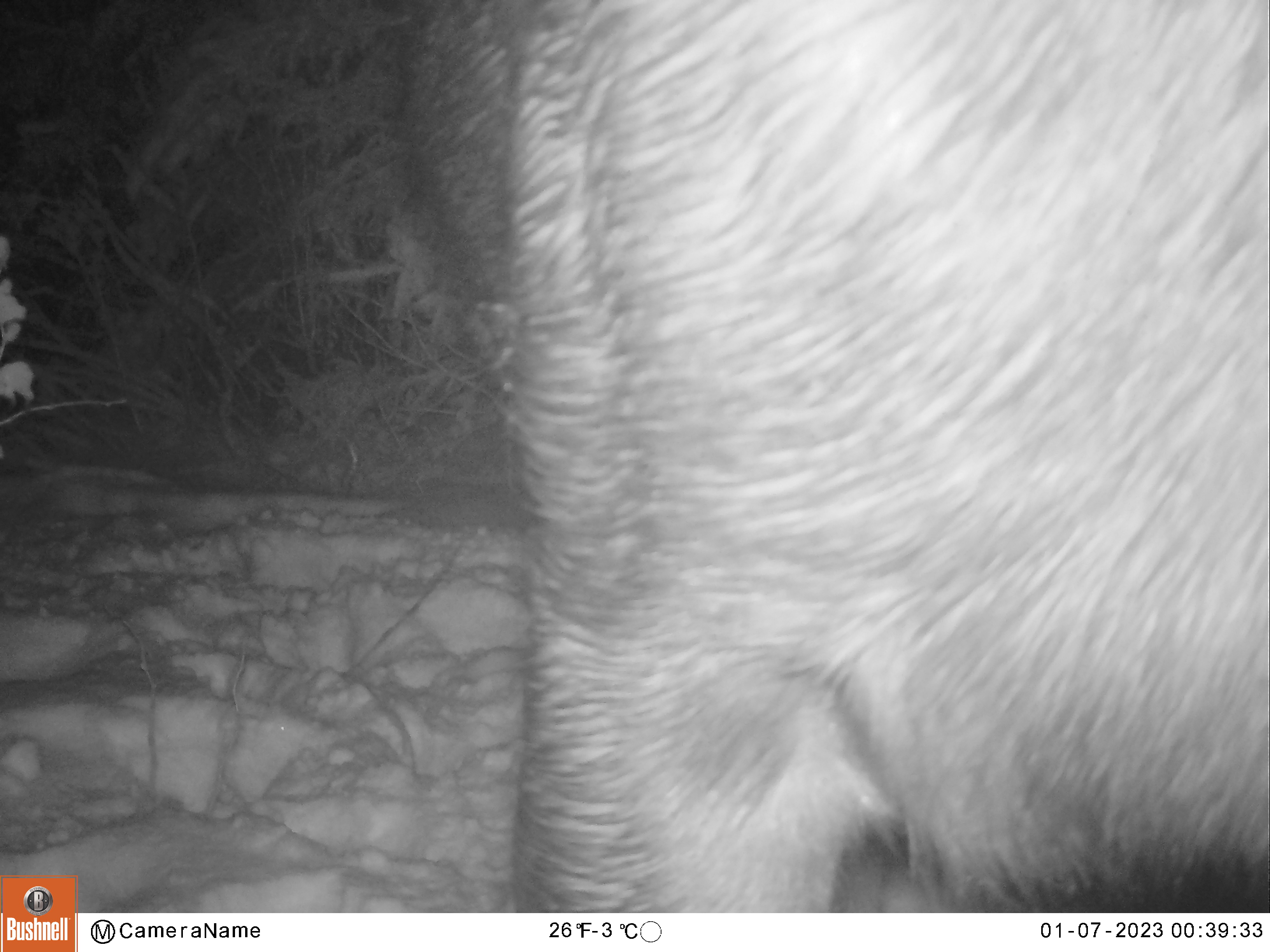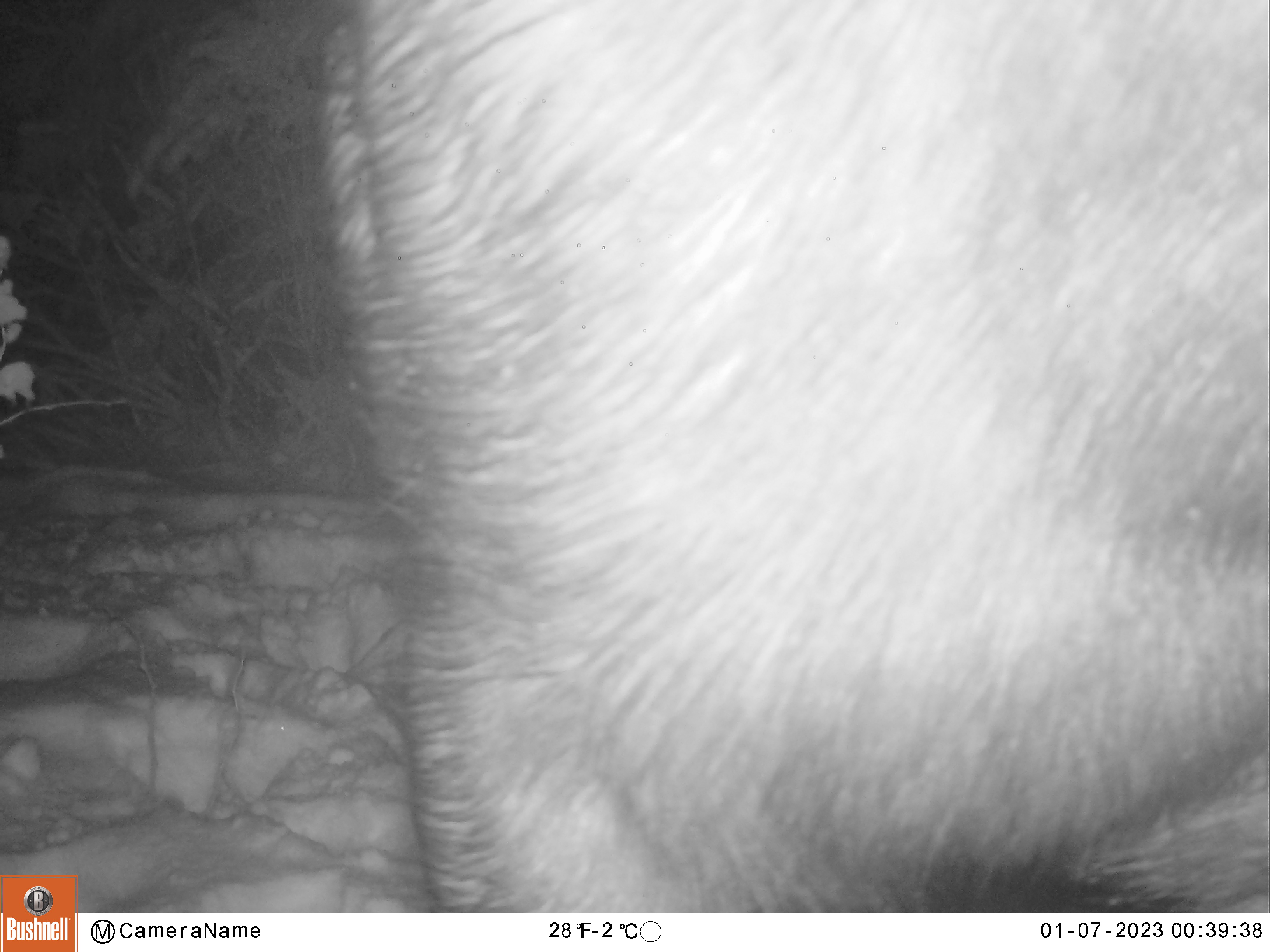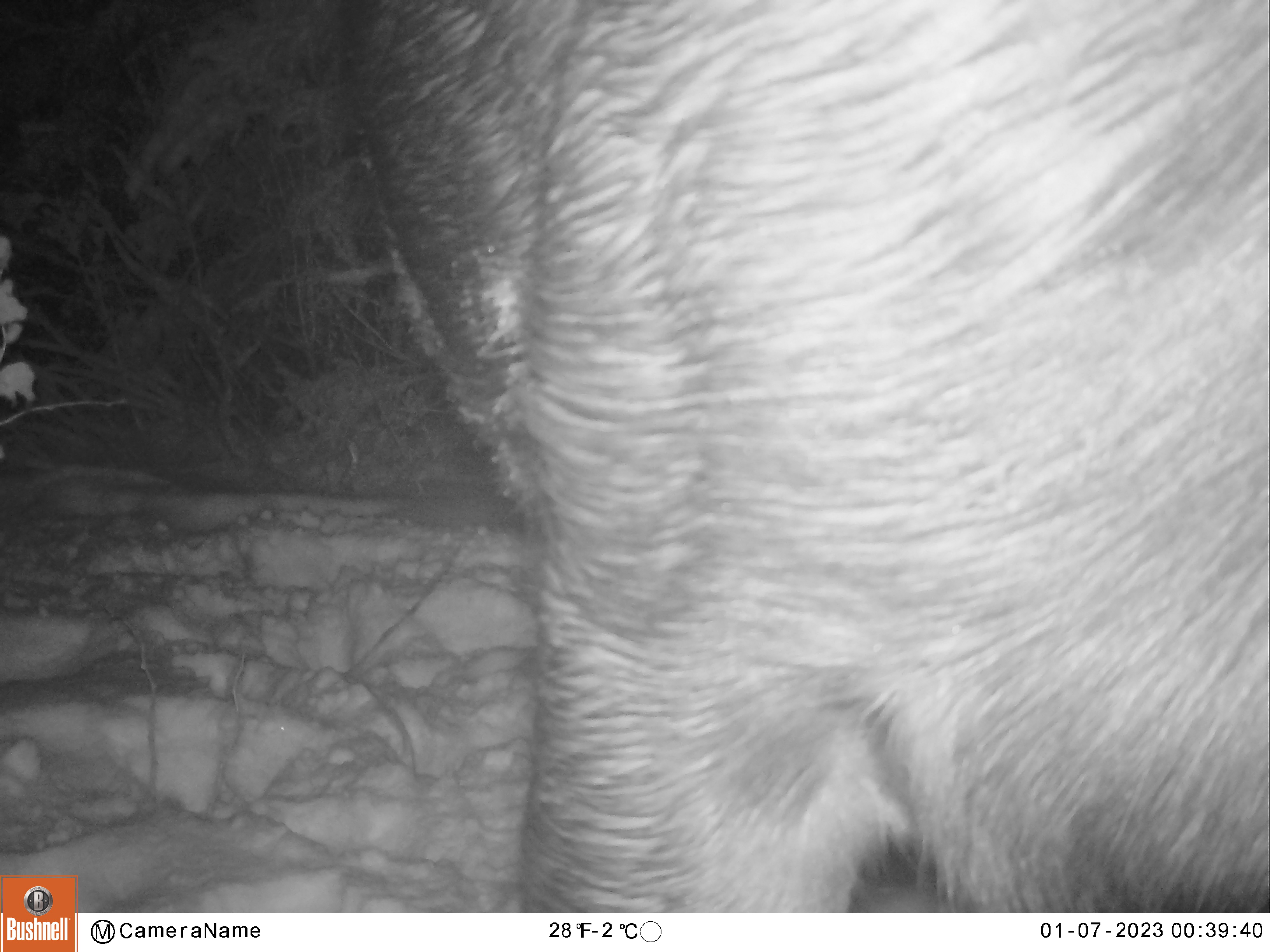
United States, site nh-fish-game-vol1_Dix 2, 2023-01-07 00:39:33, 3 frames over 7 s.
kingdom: Animalia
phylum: Chordata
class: Mammalia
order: Artiodactyla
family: Cervidae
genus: Alces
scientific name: Alces alces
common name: moose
Moose (Alces alces).